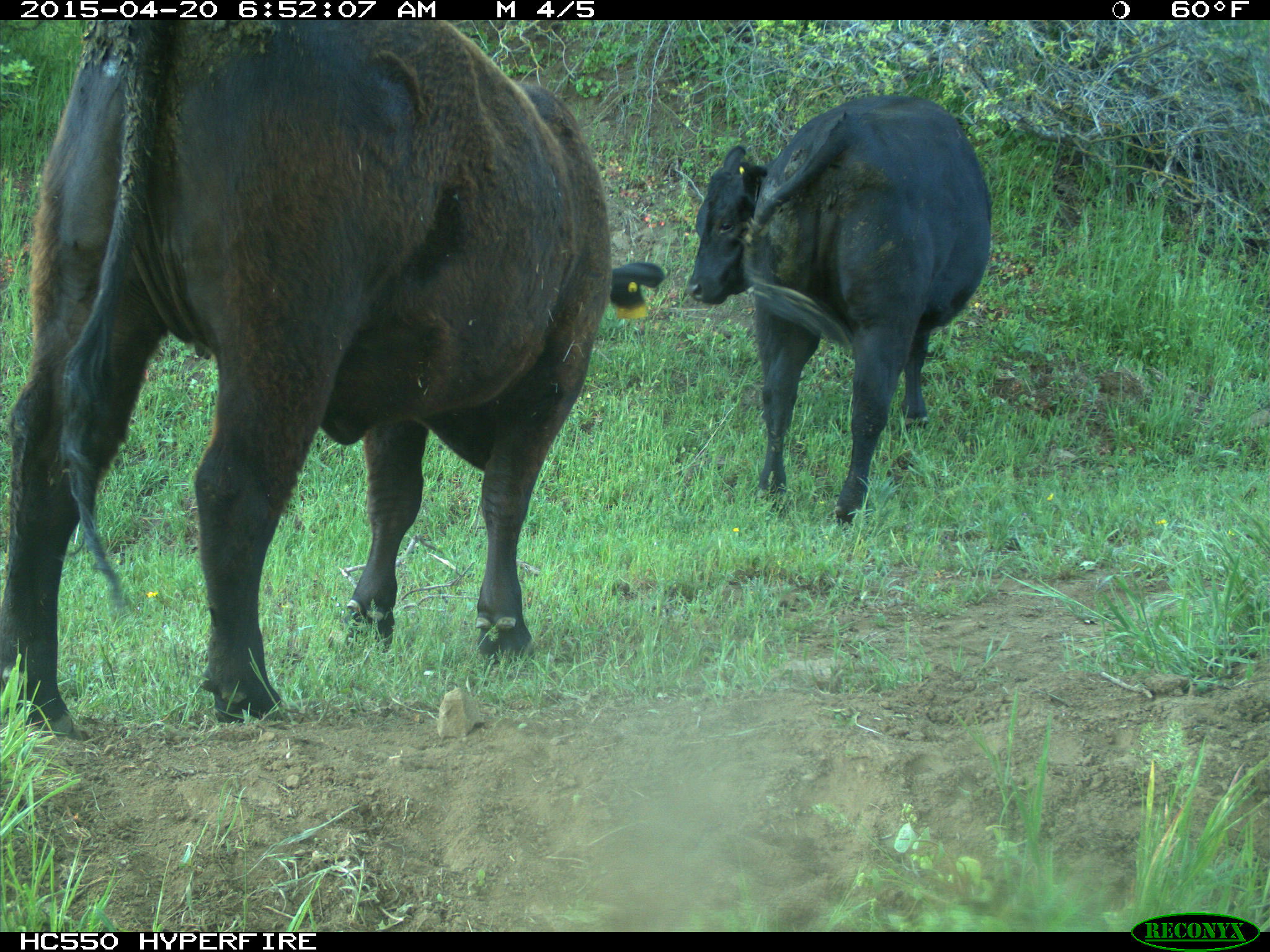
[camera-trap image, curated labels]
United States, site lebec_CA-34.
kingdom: Animalia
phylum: Chordata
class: Mammalia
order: Artiodactyla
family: Bovidae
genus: Bos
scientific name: Bos taurus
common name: domestic cow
Bos taurus (domestic cow).